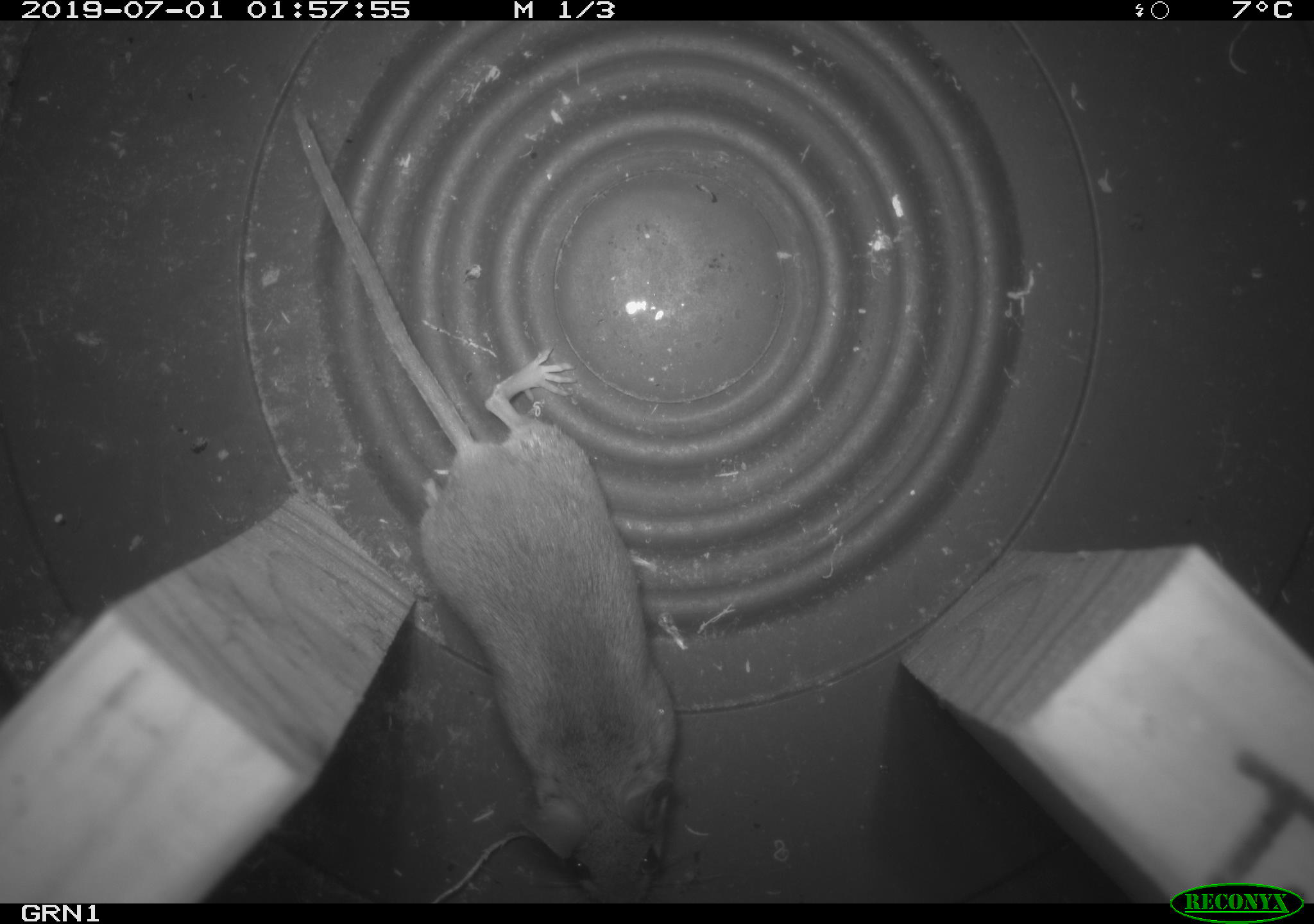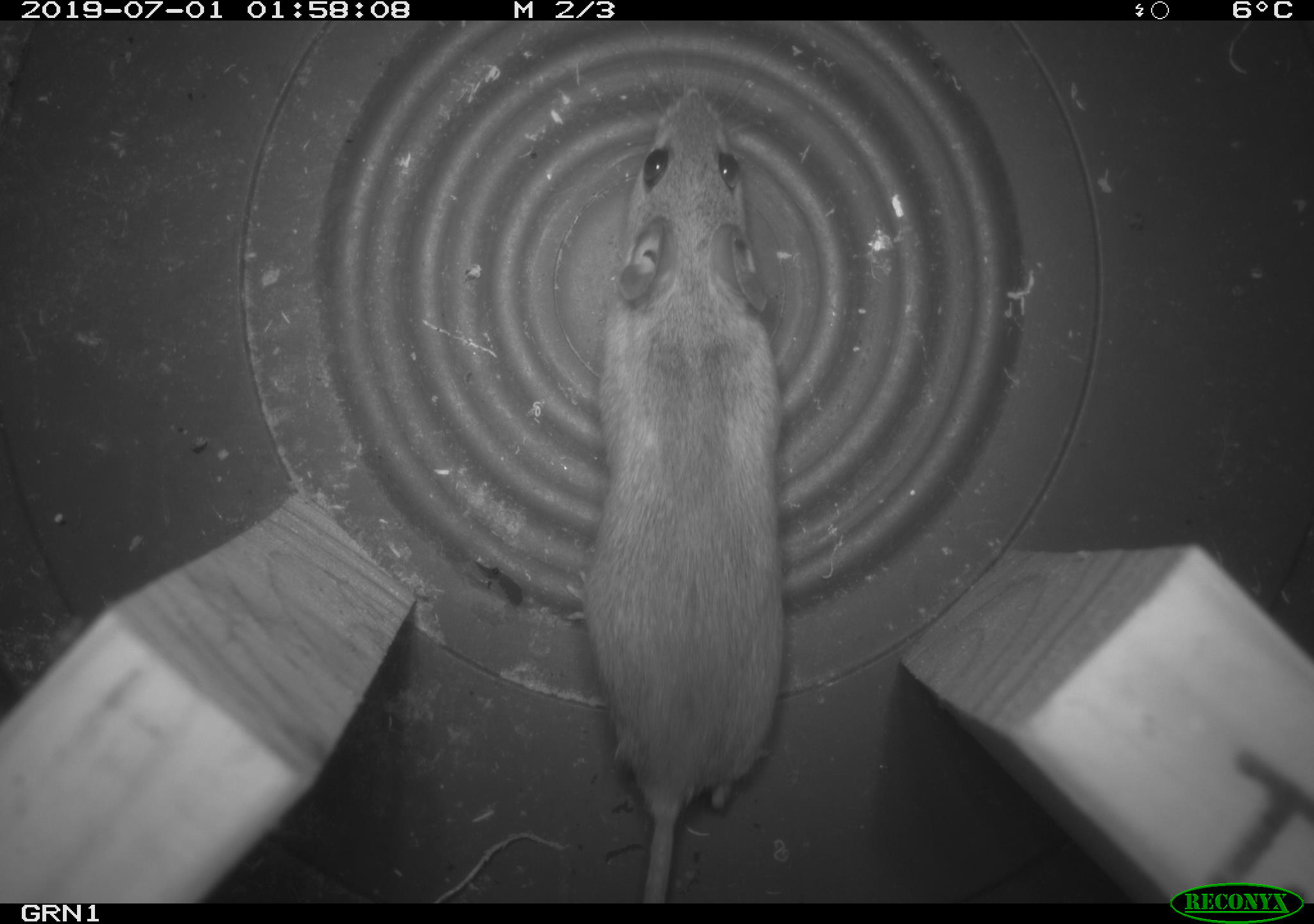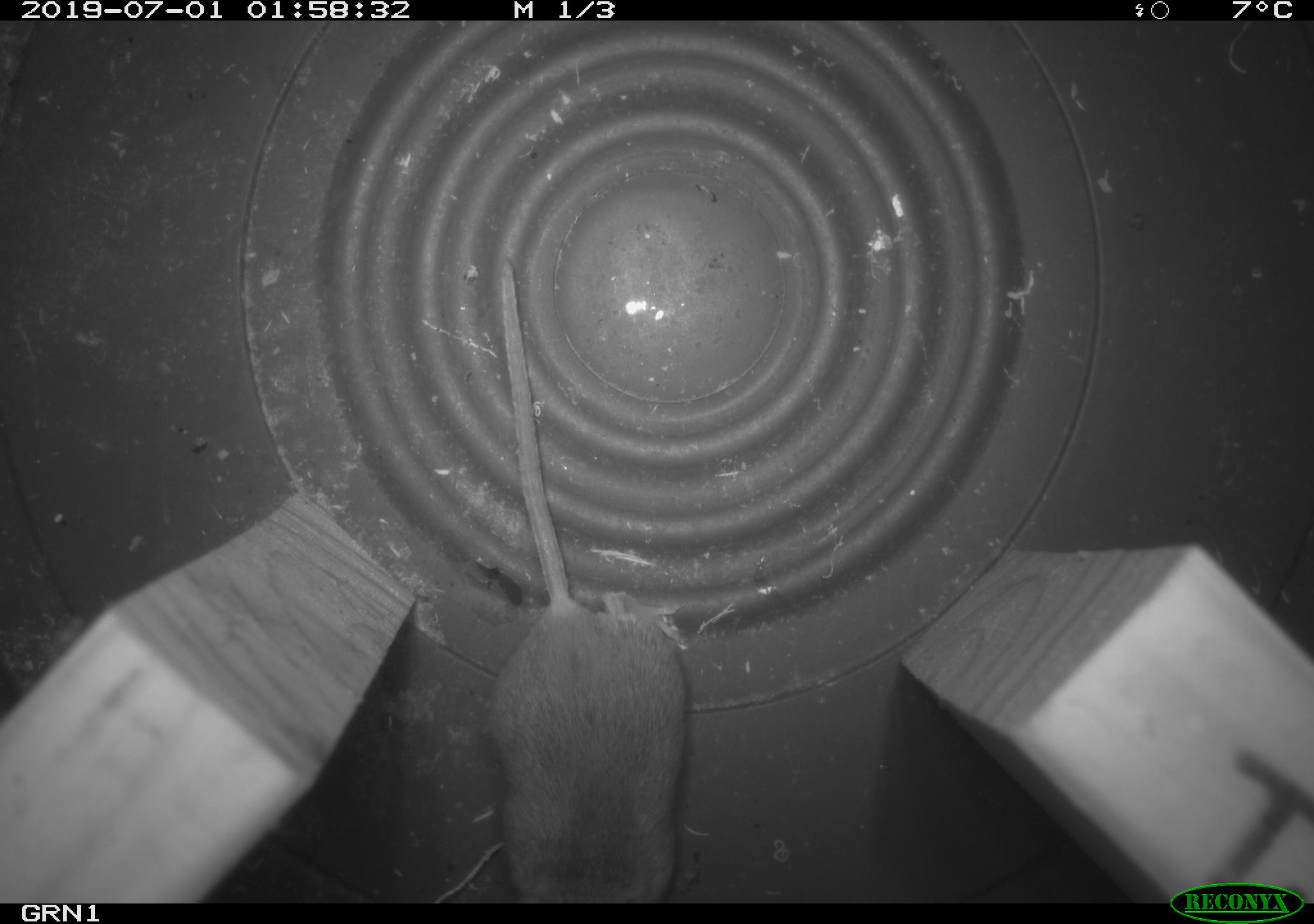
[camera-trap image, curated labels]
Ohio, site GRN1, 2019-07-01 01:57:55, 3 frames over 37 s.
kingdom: Animalia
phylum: Chordata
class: Mammalia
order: Rodentia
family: Cricetidae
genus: Peromyscus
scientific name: Peromyscus leucopus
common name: white-footed mouse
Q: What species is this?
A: White-footed mouse (Peromyscus leucopus).